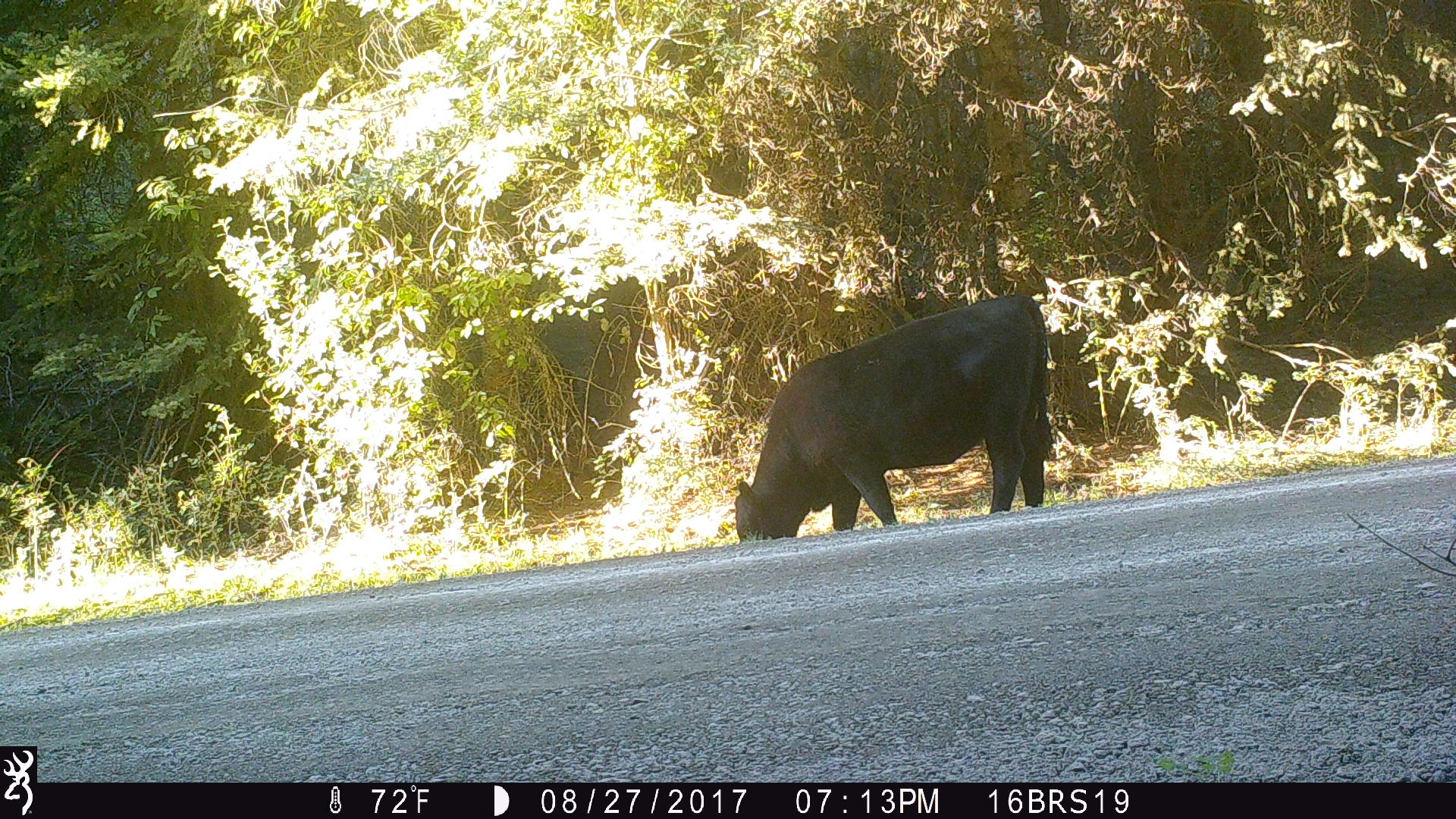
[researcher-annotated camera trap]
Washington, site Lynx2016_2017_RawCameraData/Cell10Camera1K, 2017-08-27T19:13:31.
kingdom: Animalia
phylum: Chordata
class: Mammalia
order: Artiodactyla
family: Bovidae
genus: Bos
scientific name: Bos taurus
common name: domestic cattle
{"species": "domestic cattle (Bos taurus)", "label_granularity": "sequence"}